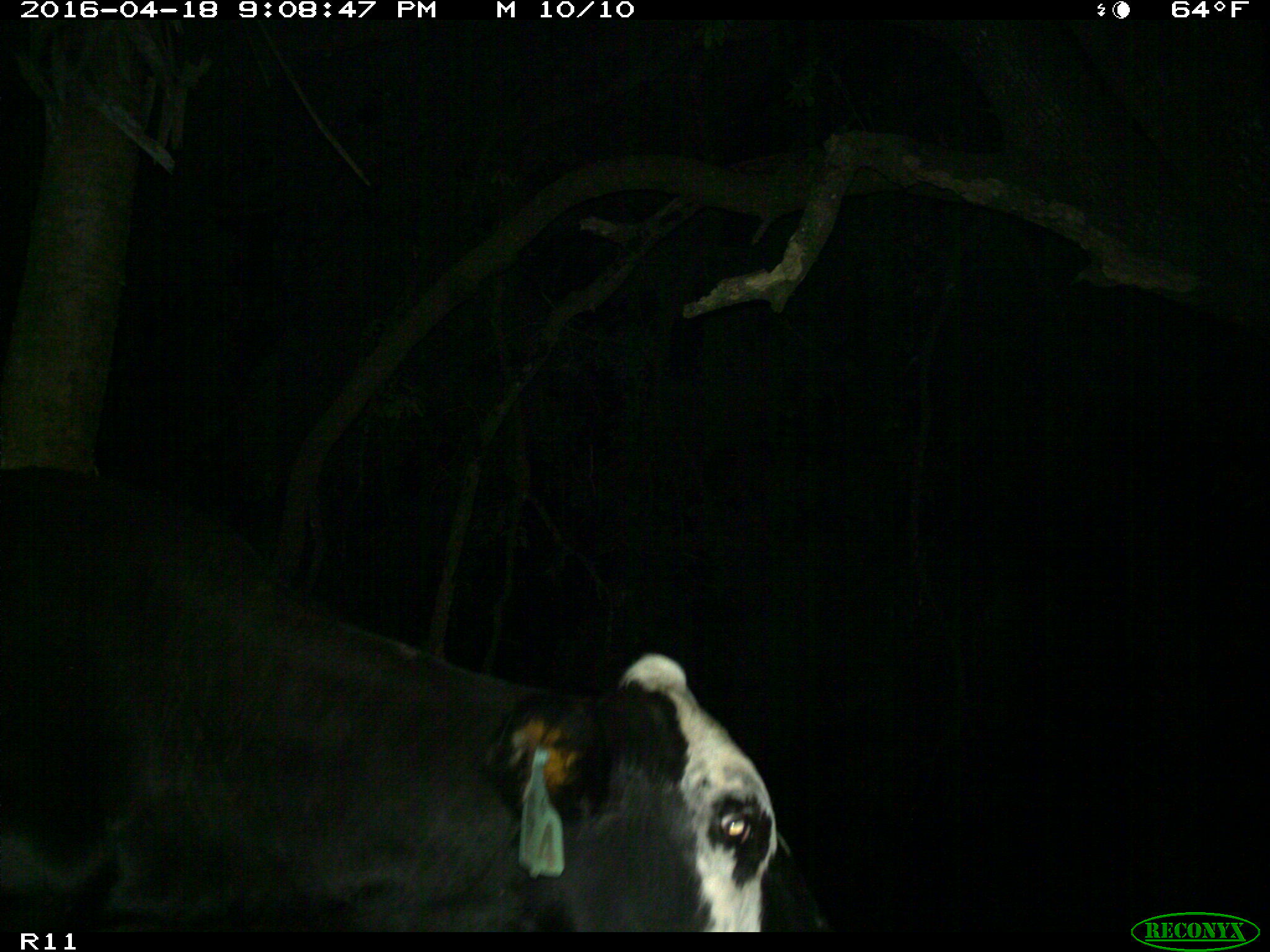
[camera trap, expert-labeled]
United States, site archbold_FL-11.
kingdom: Animalia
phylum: Chordata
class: Mammalia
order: Artiodactyla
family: Bovidae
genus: Bos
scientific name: Bos taurus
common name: domestic cow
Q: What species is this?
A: Bos taurus (domestic cow).